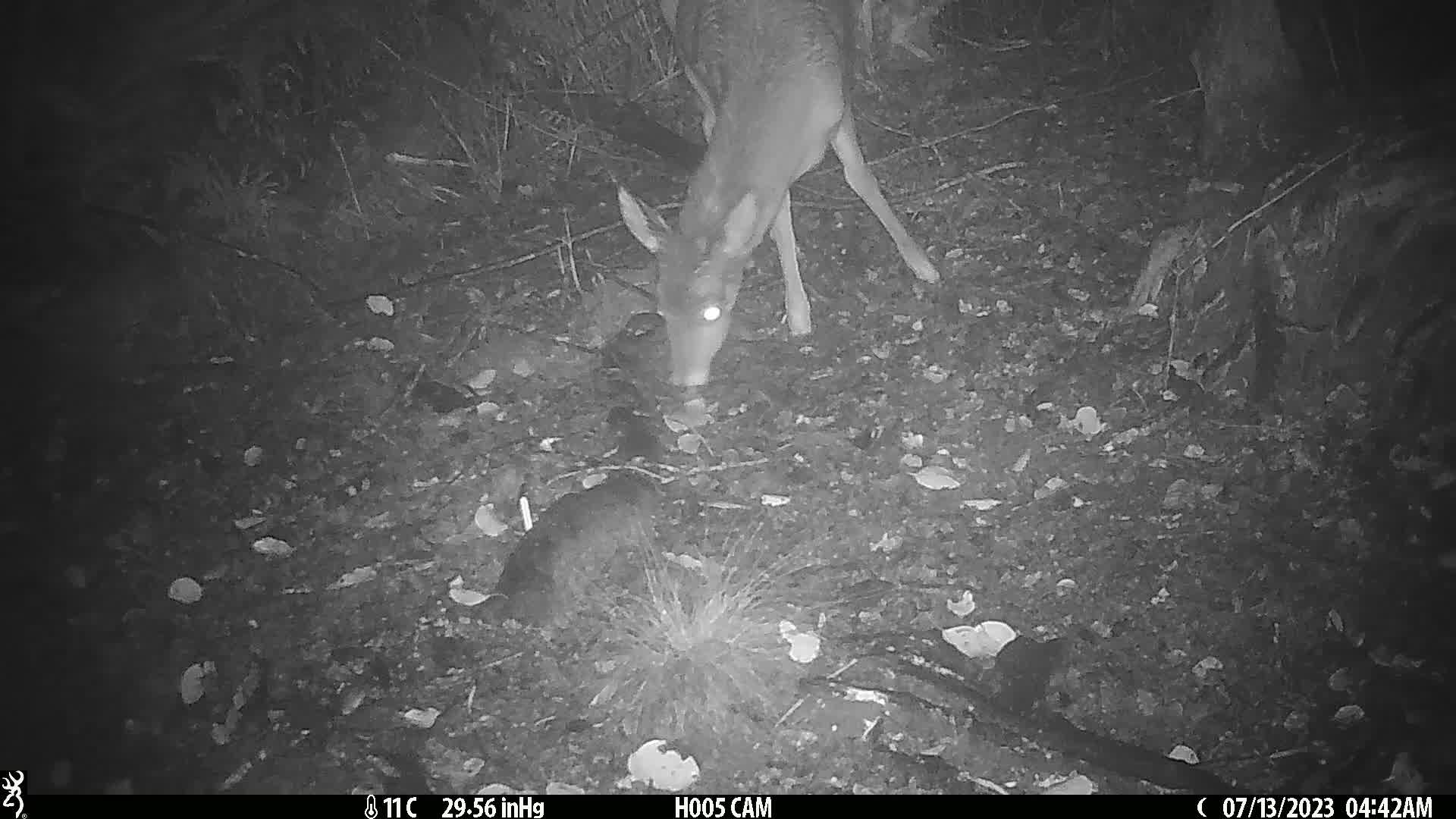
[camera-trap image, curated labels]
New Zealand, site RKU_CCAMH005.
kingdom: Animalia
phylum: Chordata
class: Mammalia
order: Artiodactyla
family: Cervidae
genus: Odocoileus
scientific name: Odocoileus virginianus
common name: white-tailed deer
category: white tailed deer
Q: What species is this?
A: White tailed deer (white-tailed deer) (Odocoileus virginianus).